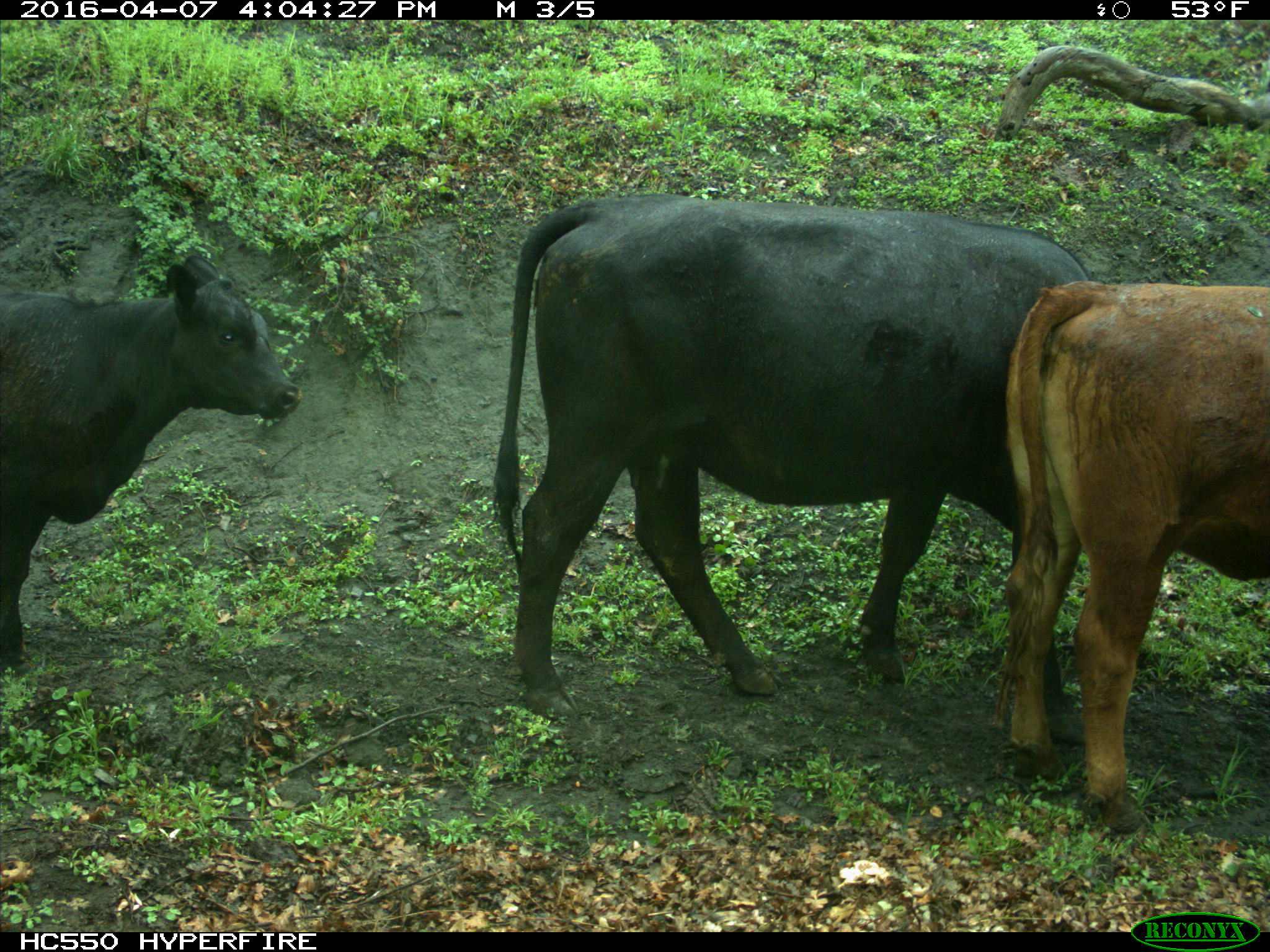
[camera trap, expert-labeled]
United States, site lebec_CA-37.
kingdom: Animalia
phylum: Chordata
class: Mammalia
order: Artiodactyla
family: Bovidae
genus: Bos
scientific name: Bos taurus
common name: domestic cow